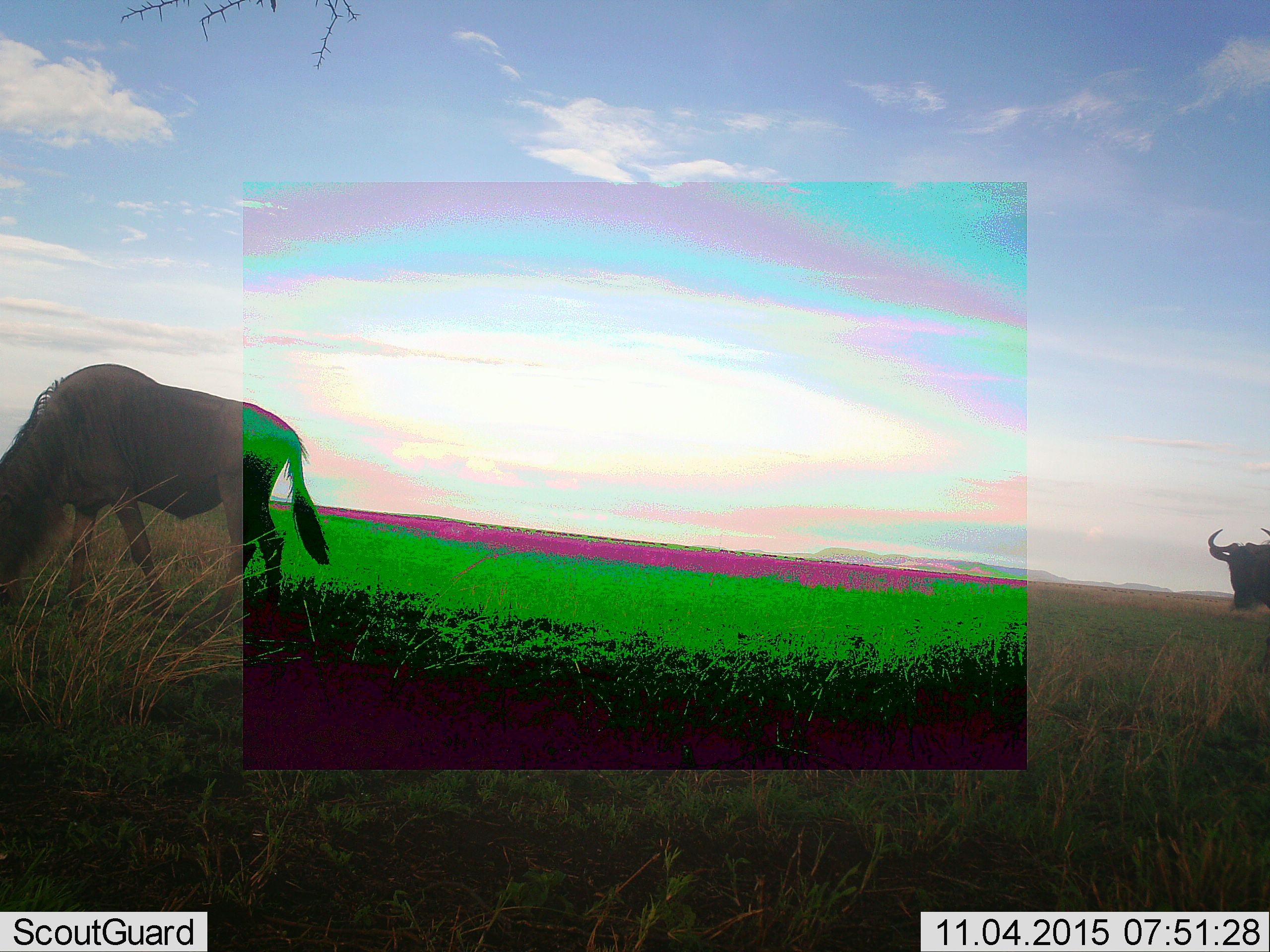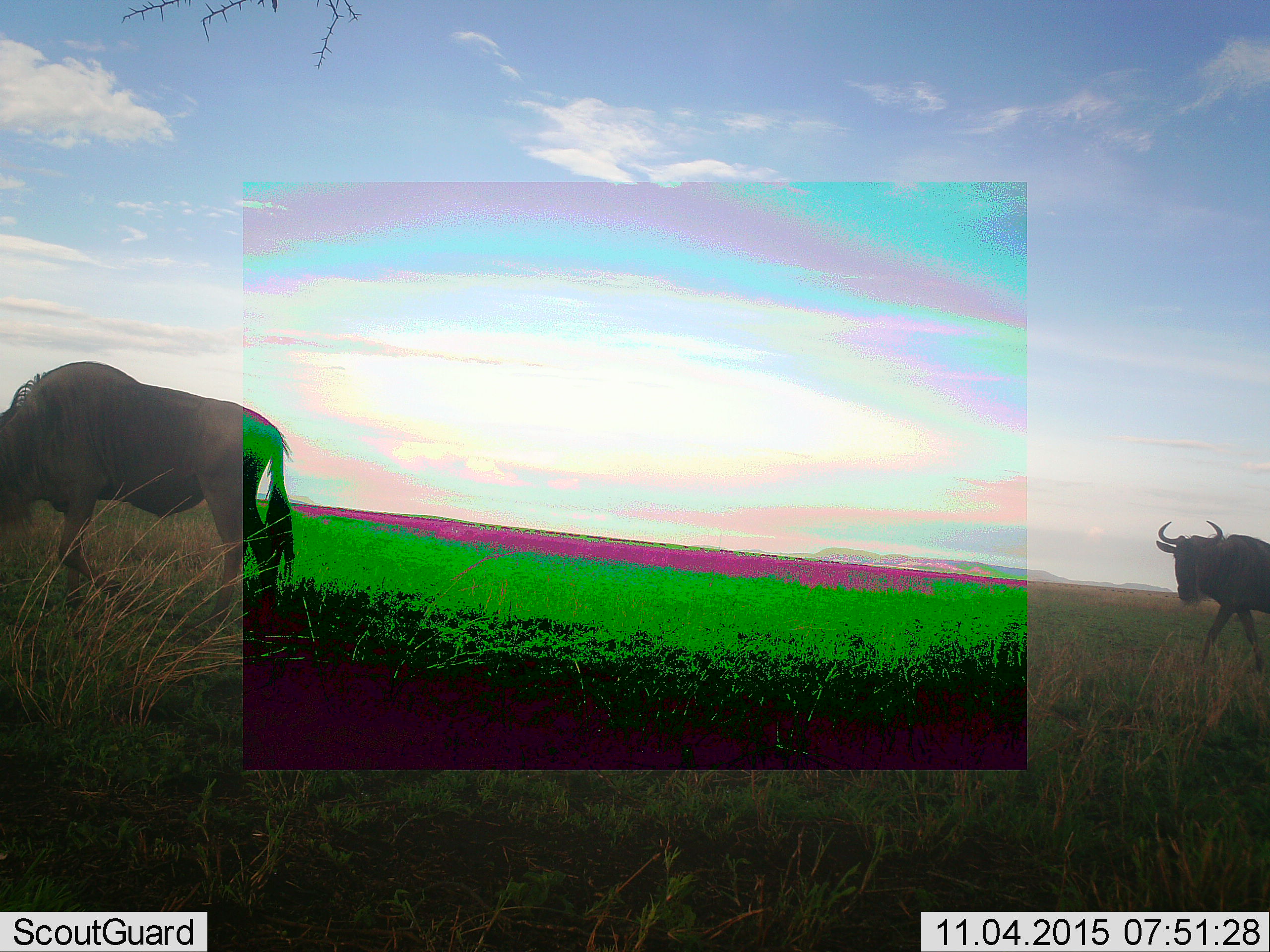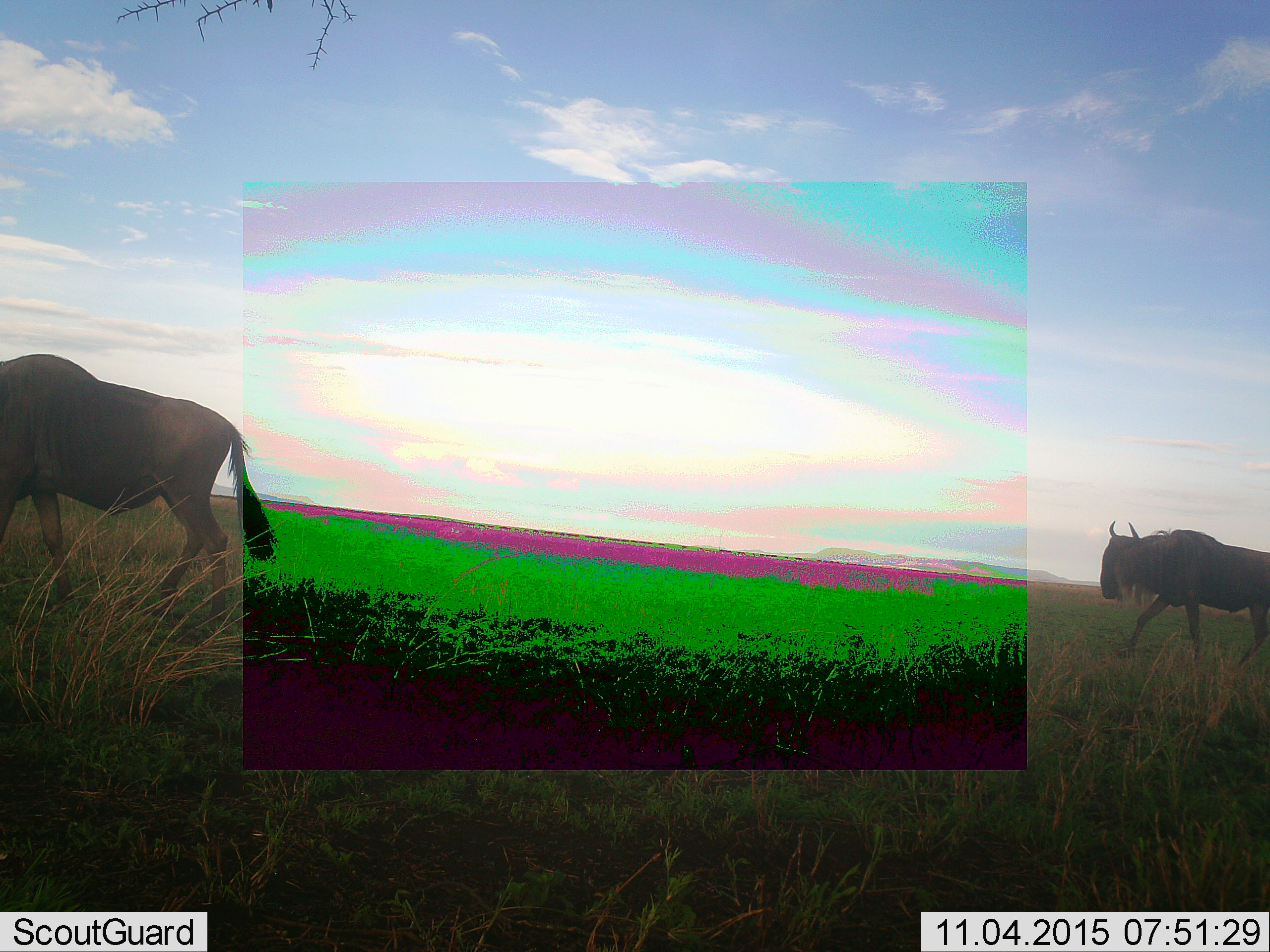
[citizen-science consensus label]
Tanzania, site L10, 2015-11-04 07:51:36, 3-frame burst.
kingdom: Animalia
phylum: Chordata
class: Mammalia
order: Artiodactyla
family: Bovidae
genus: Connochaetes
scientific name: Connochaetes taurinus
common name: blue wildebeest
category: wildebeest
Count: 2.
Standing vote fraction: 25%.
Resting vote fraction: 0%.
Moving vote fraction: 88%.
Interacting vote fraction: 0%.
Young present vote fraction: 0%.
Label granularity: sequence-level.